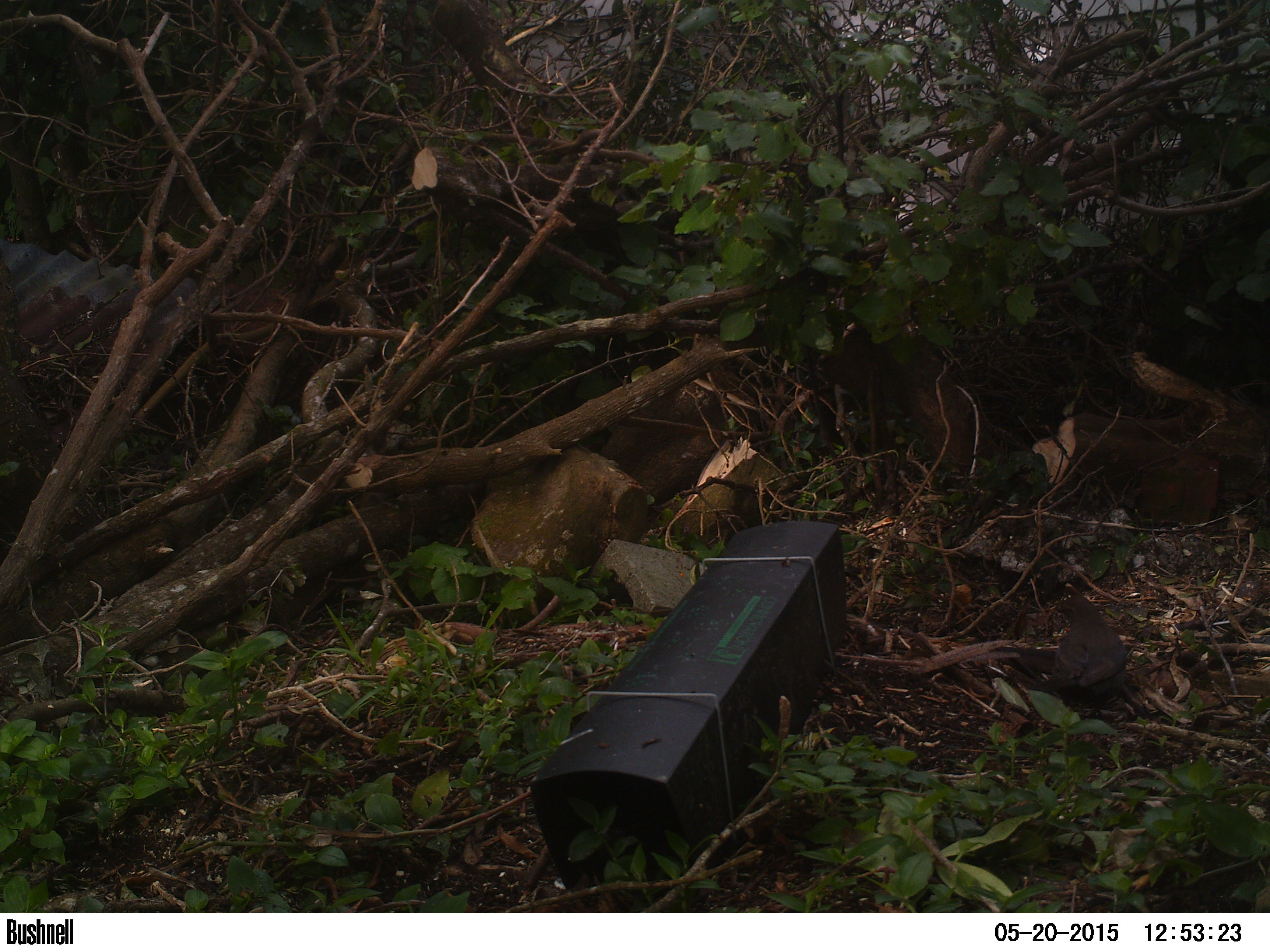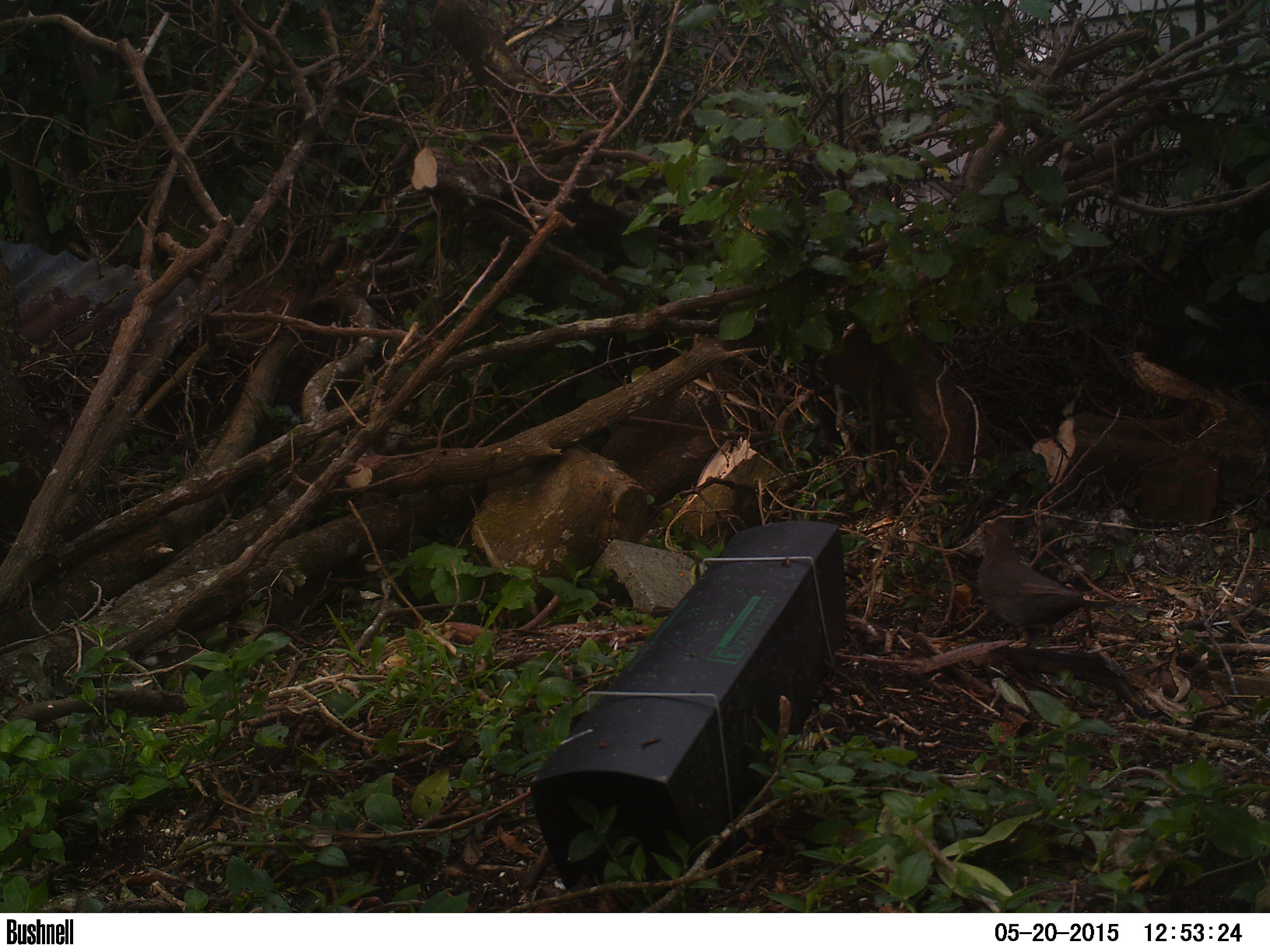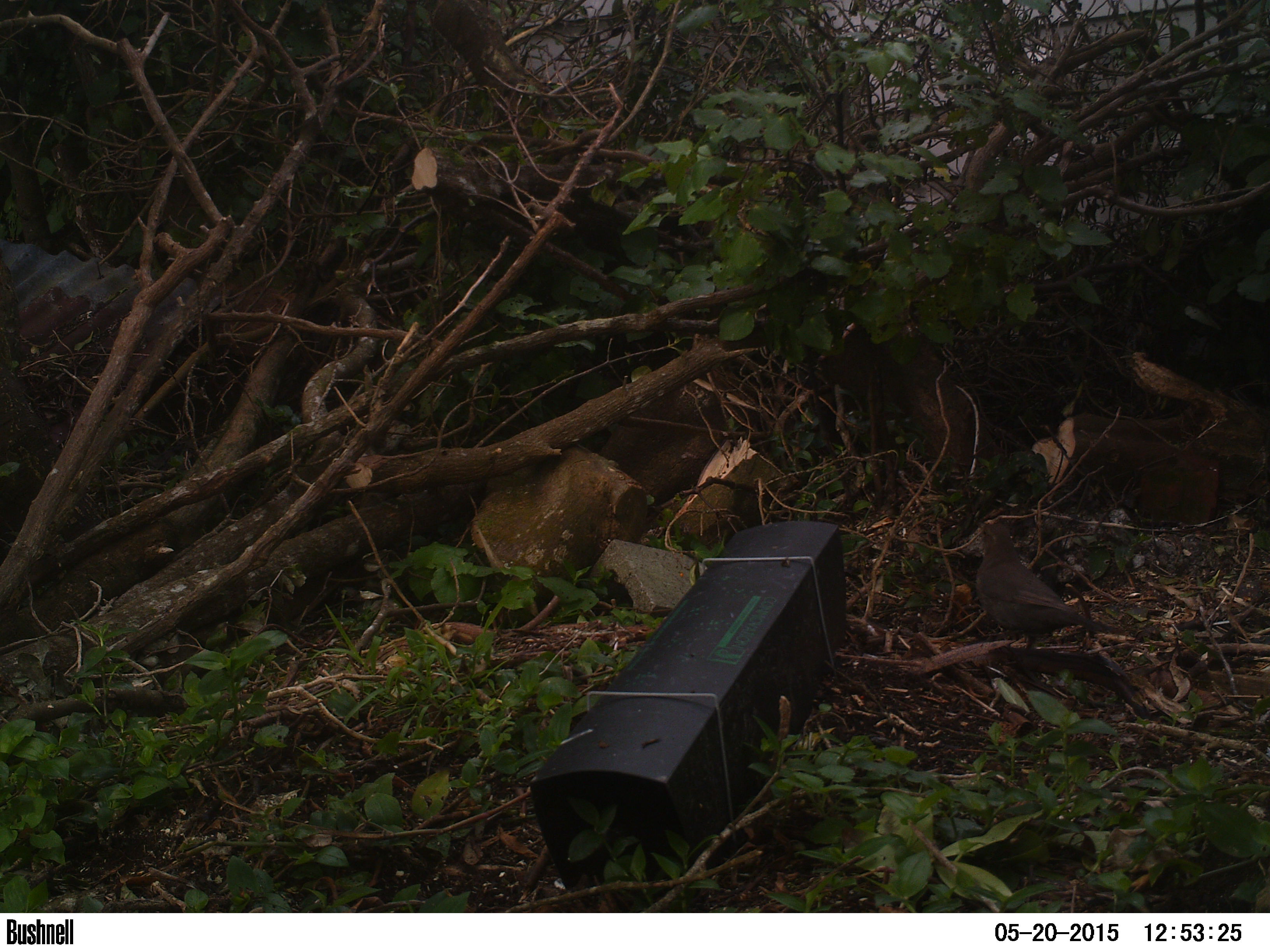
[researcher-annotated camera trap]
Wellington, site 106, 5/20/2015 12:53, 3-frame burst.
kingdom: Animalia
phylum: Chordata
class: Aves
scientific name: Aves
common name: bird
Bird (Aves).